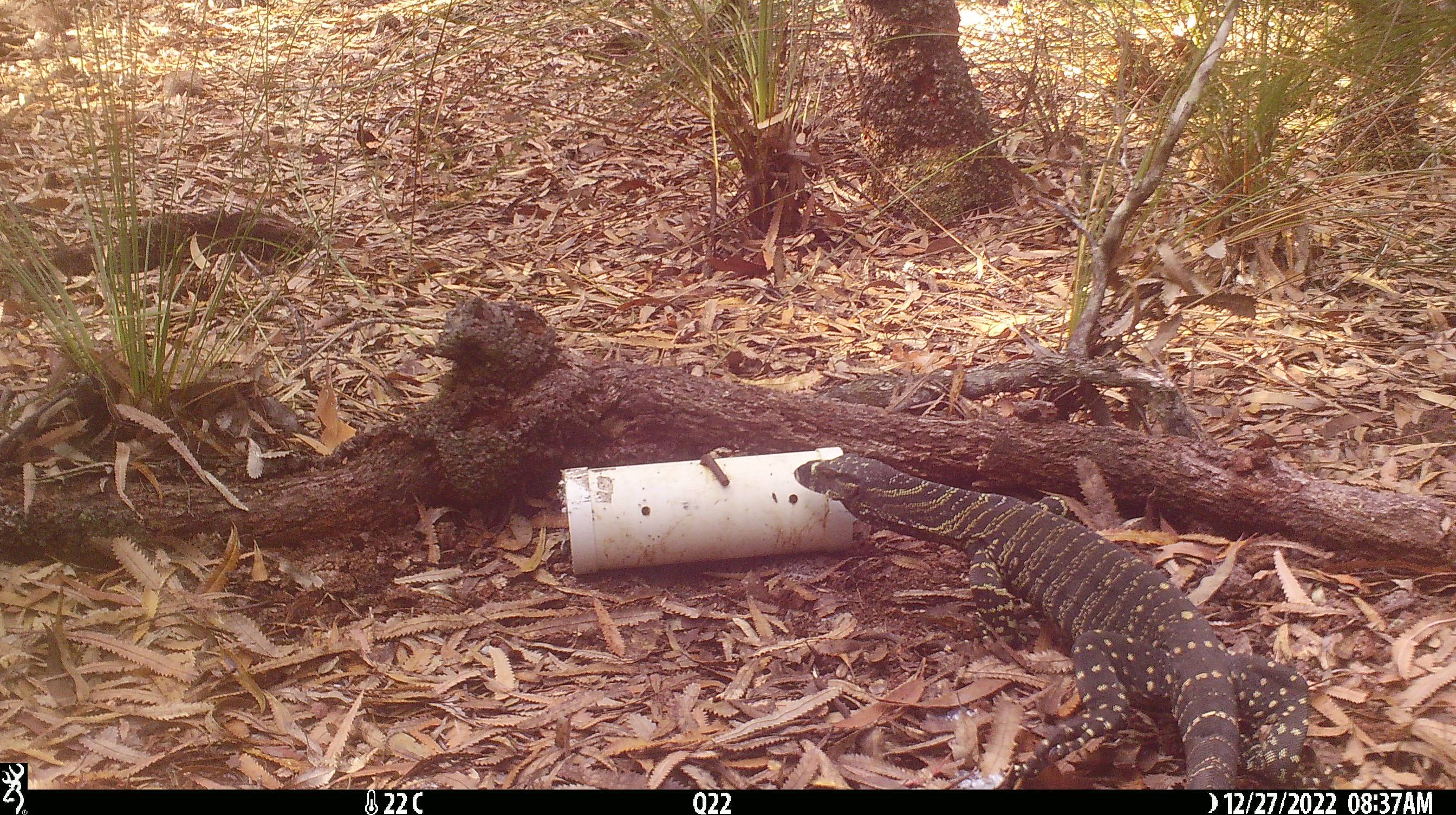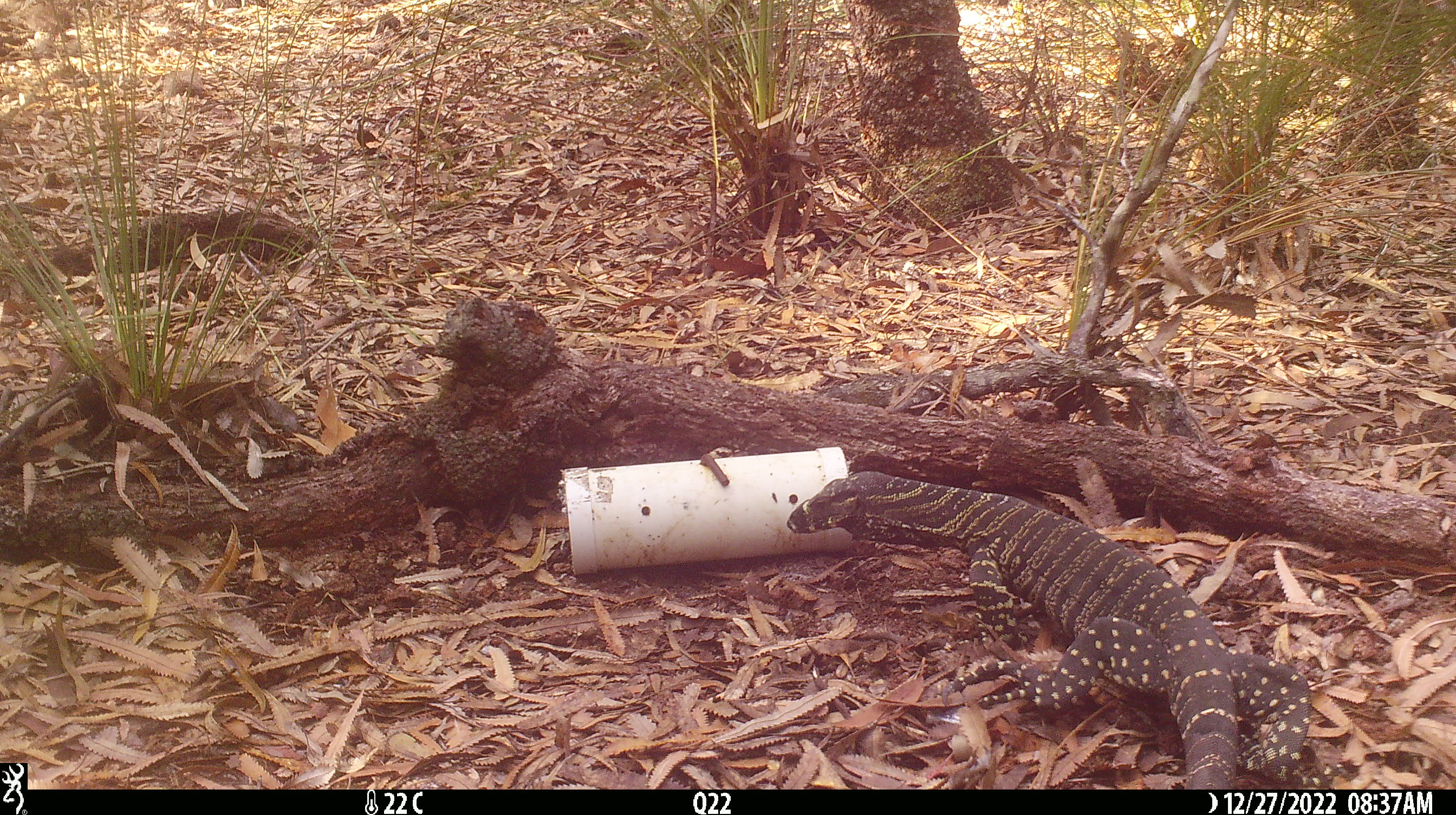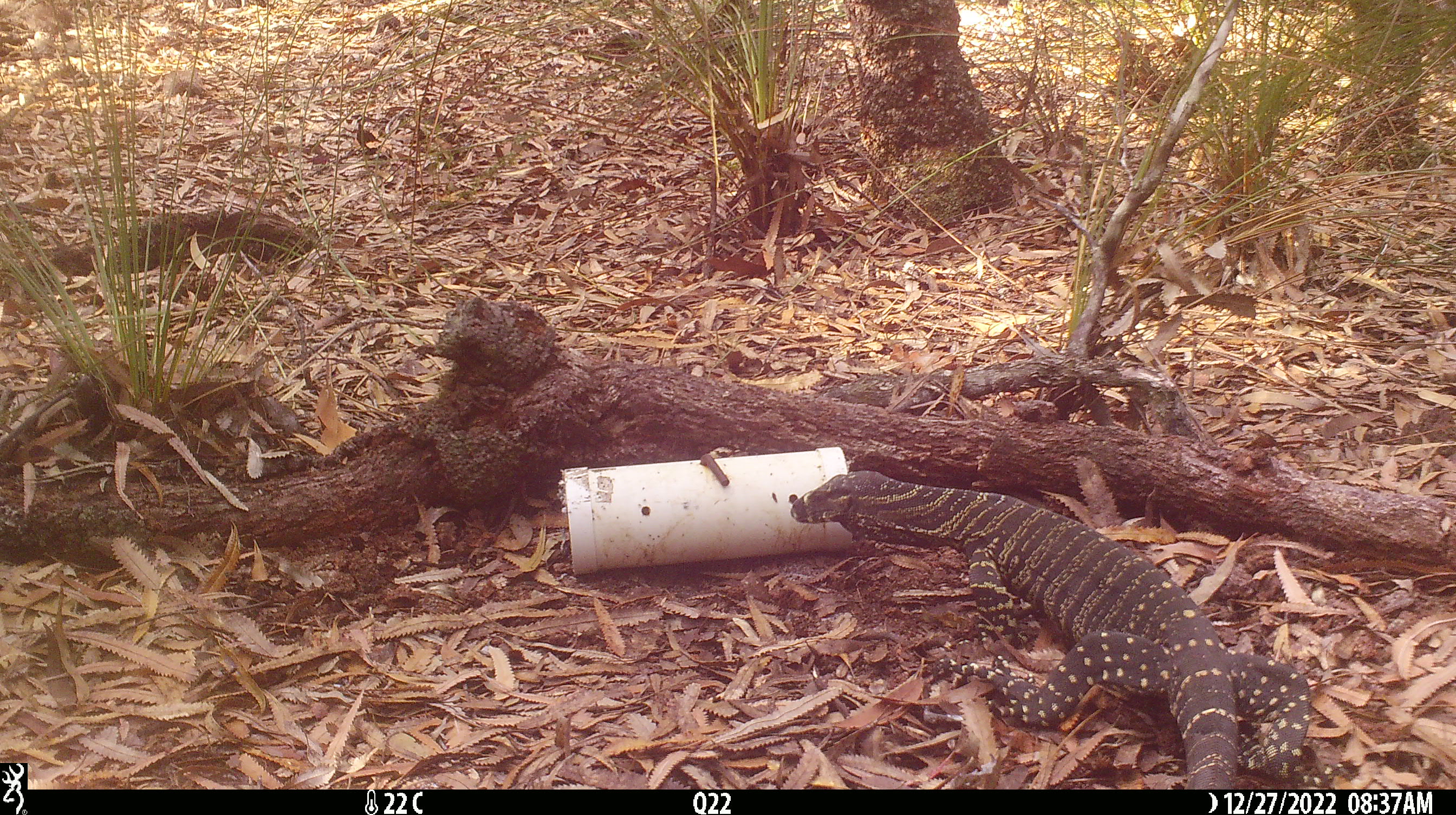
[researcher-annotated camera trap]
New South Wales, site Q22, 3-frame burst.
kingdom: Animalia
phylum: Chordata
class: Reptilia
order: Squamata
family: Varanidae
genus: Varanus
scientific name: Varanus varius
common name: lace monitor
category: goanna